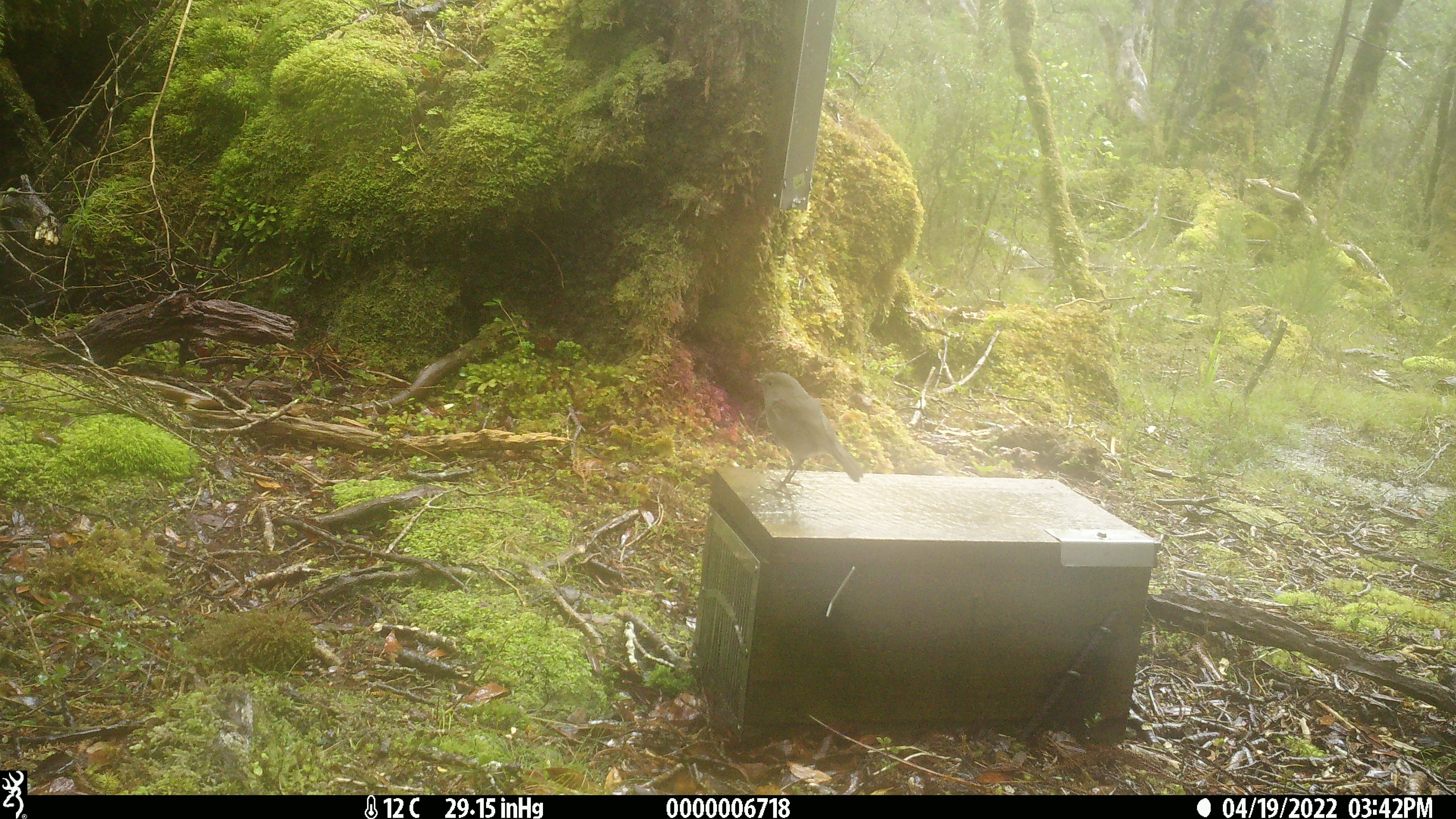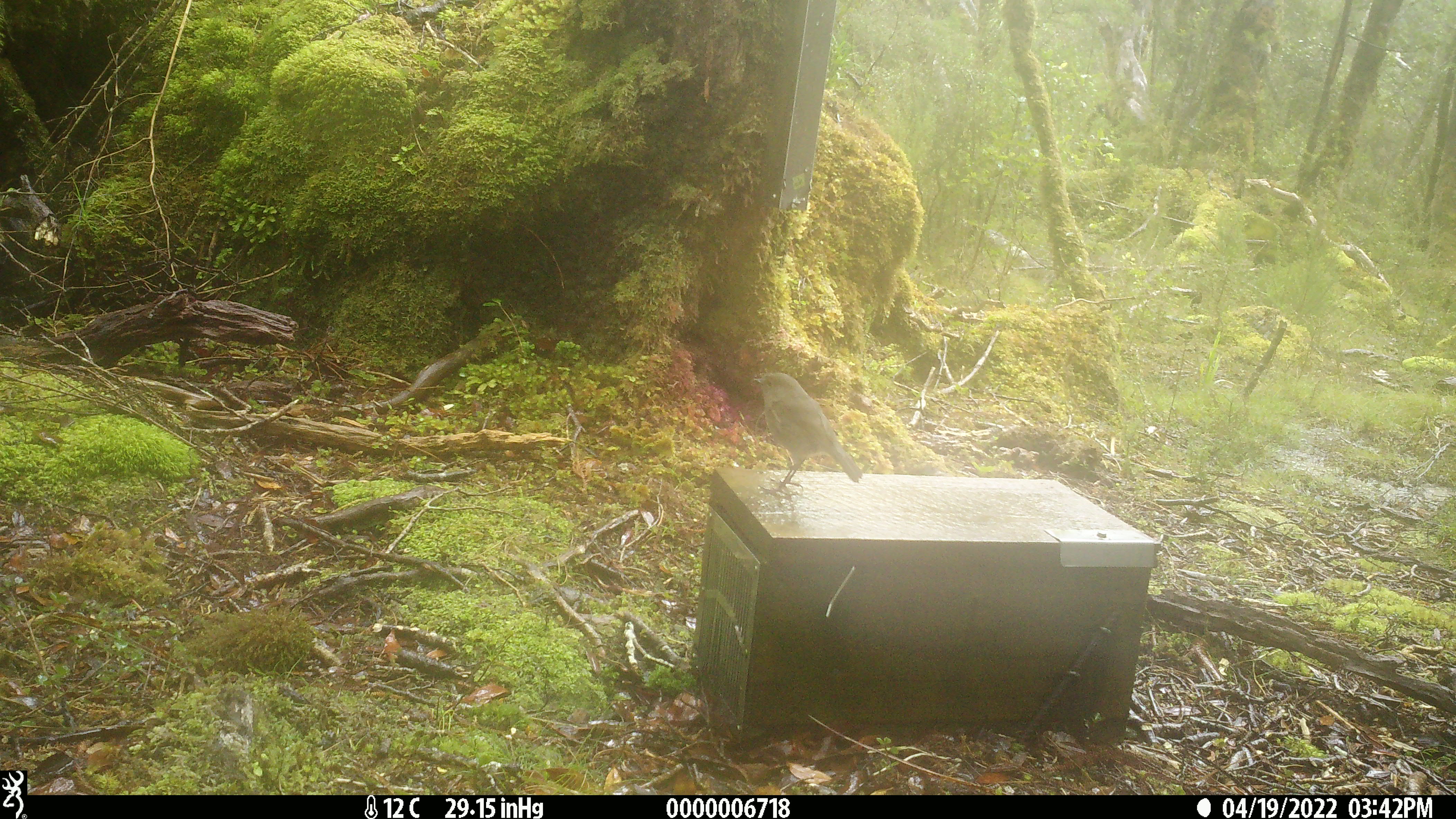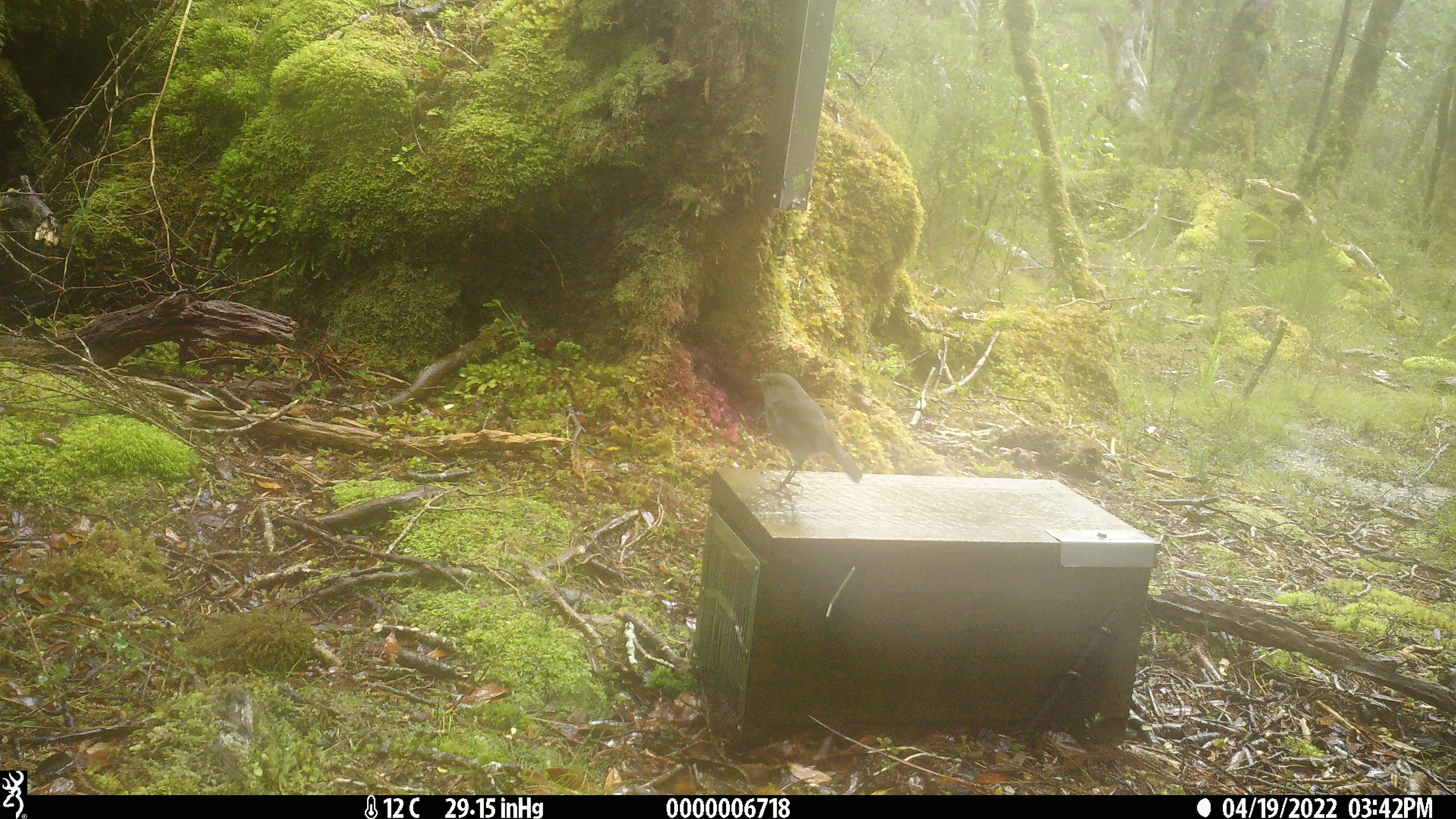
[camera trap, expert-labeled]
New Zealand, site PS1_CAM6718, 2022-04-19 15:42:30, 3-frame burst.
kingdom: Animalia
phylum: Chordata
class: Aves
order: Passeriformes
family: Petroicidae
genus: Petroica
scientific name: Petroica australis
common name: new zealand robin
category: robin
Robin (new zealand robin) (Petroica australis).